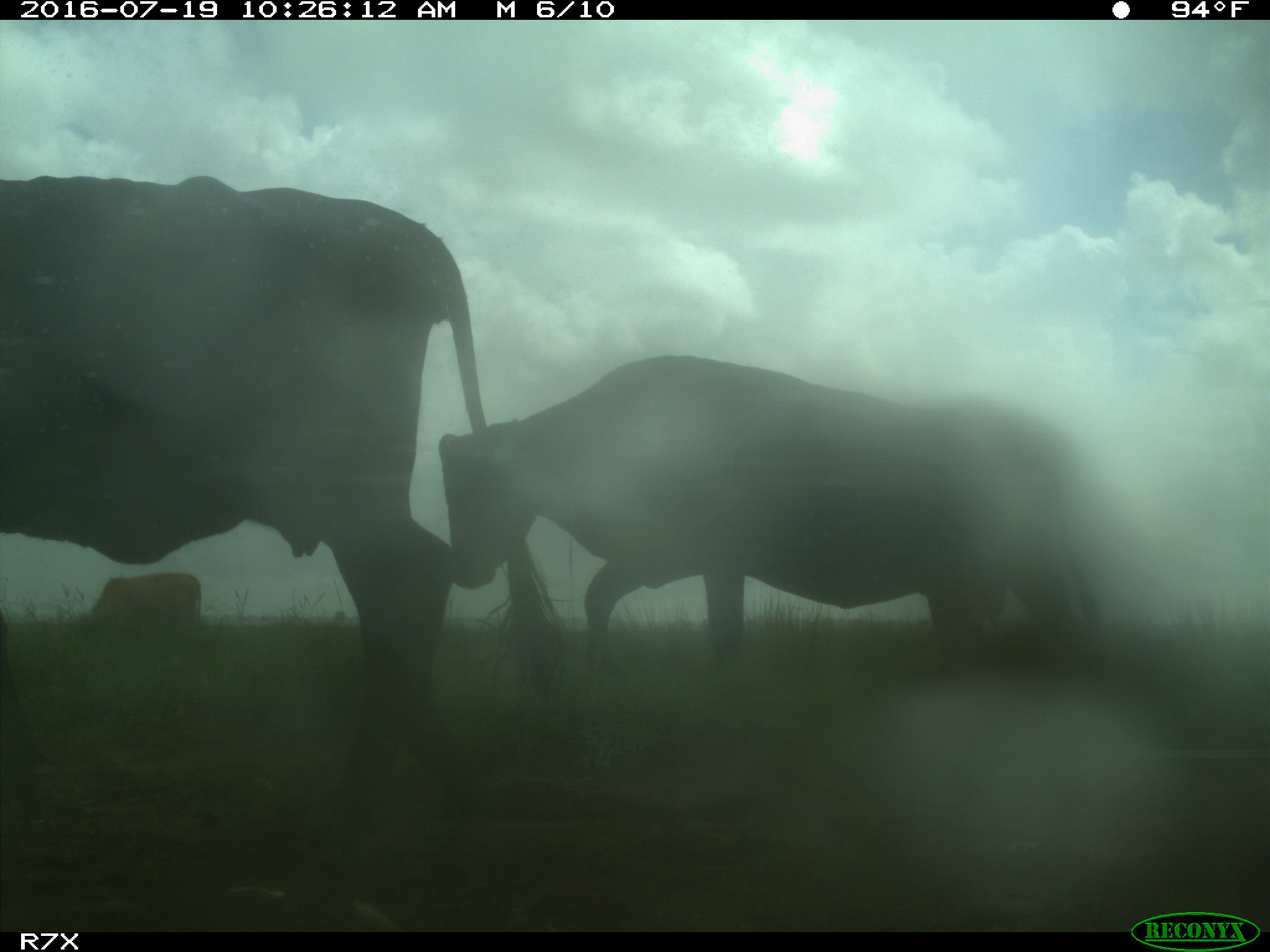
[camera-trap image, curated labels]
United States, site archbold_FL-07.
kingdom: Animalia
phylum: Chordata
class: Mammalia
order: Artiodactyla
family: Bovidae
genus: Bos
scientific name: Bos taurus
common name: domestic cow